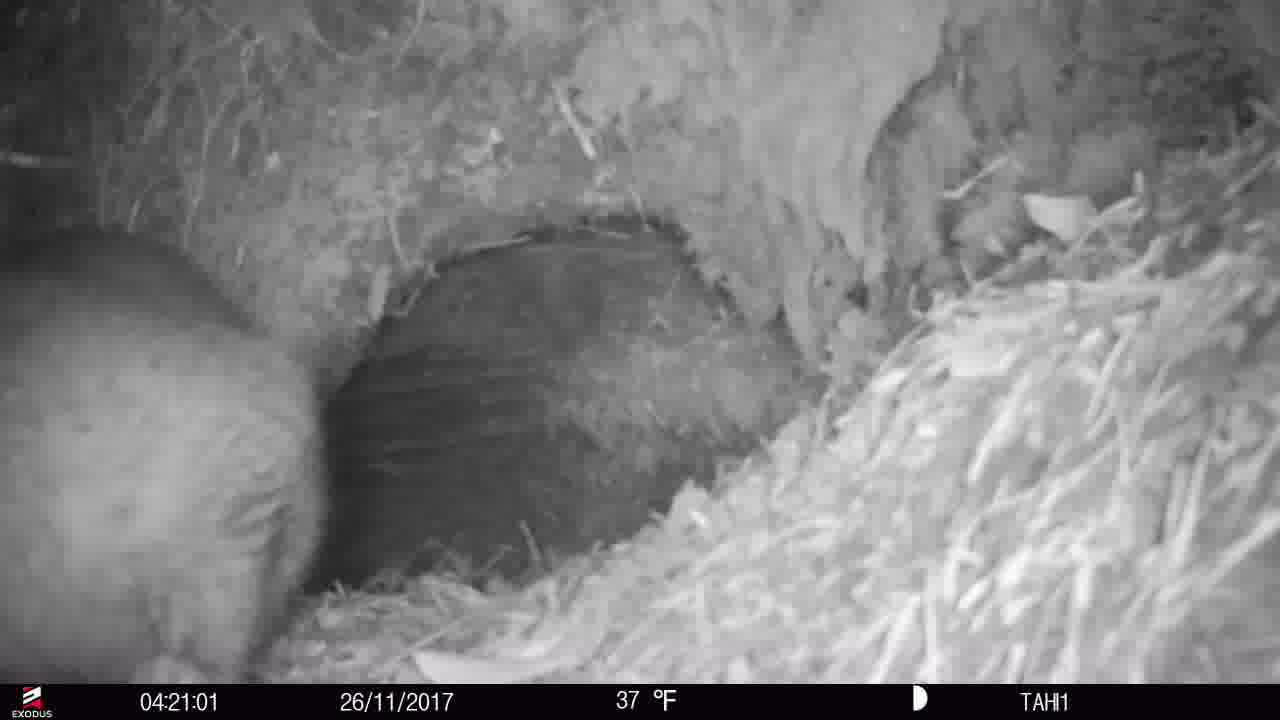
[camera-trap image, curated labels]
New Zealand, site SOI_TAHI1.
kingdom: Animalia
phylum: Chordata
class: Mammalia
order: Diprotodontia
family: Phalangeridae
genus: Trichosurus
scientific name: Trichosurus vulpecula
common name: common brushtail possum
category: possum